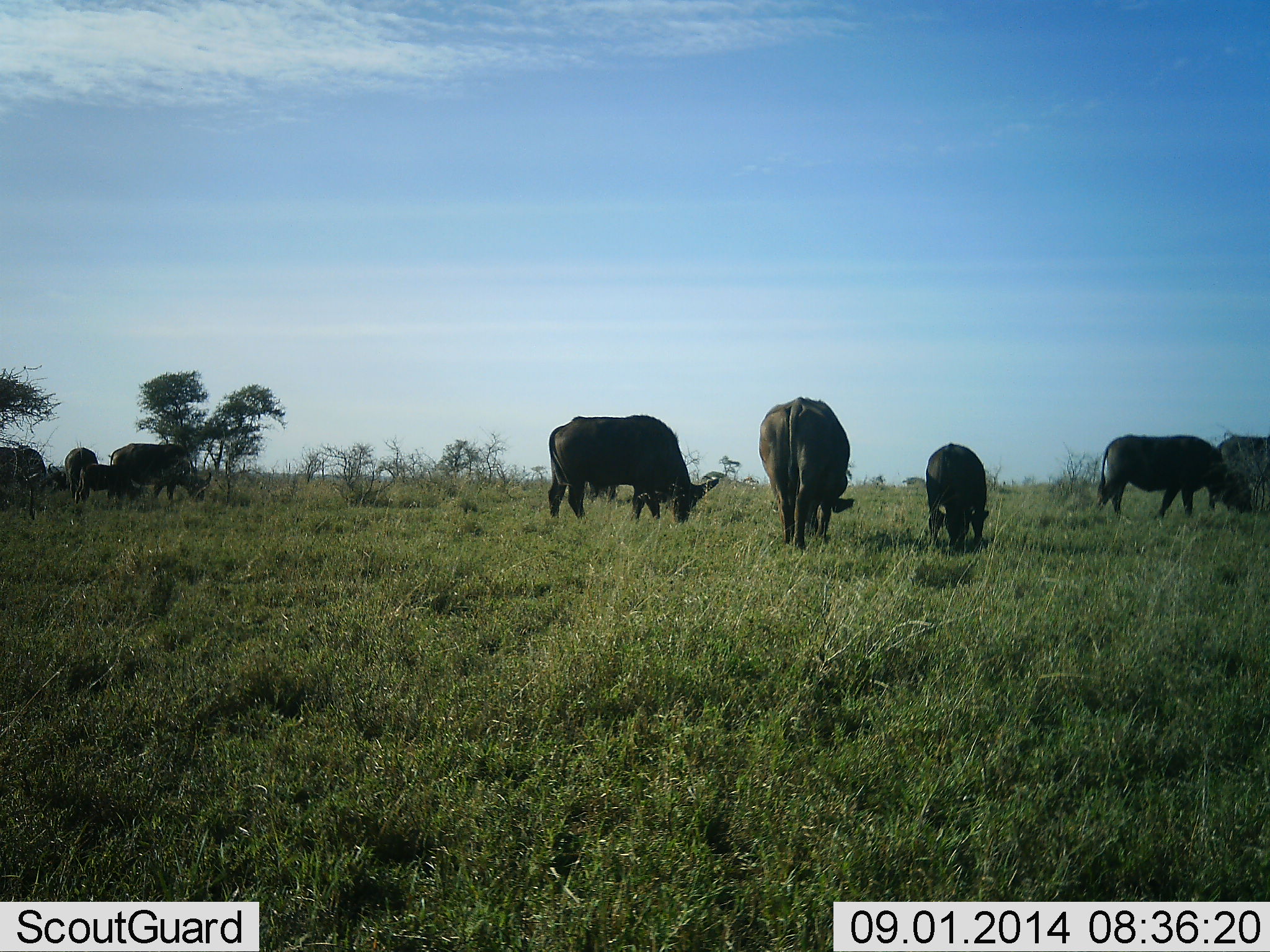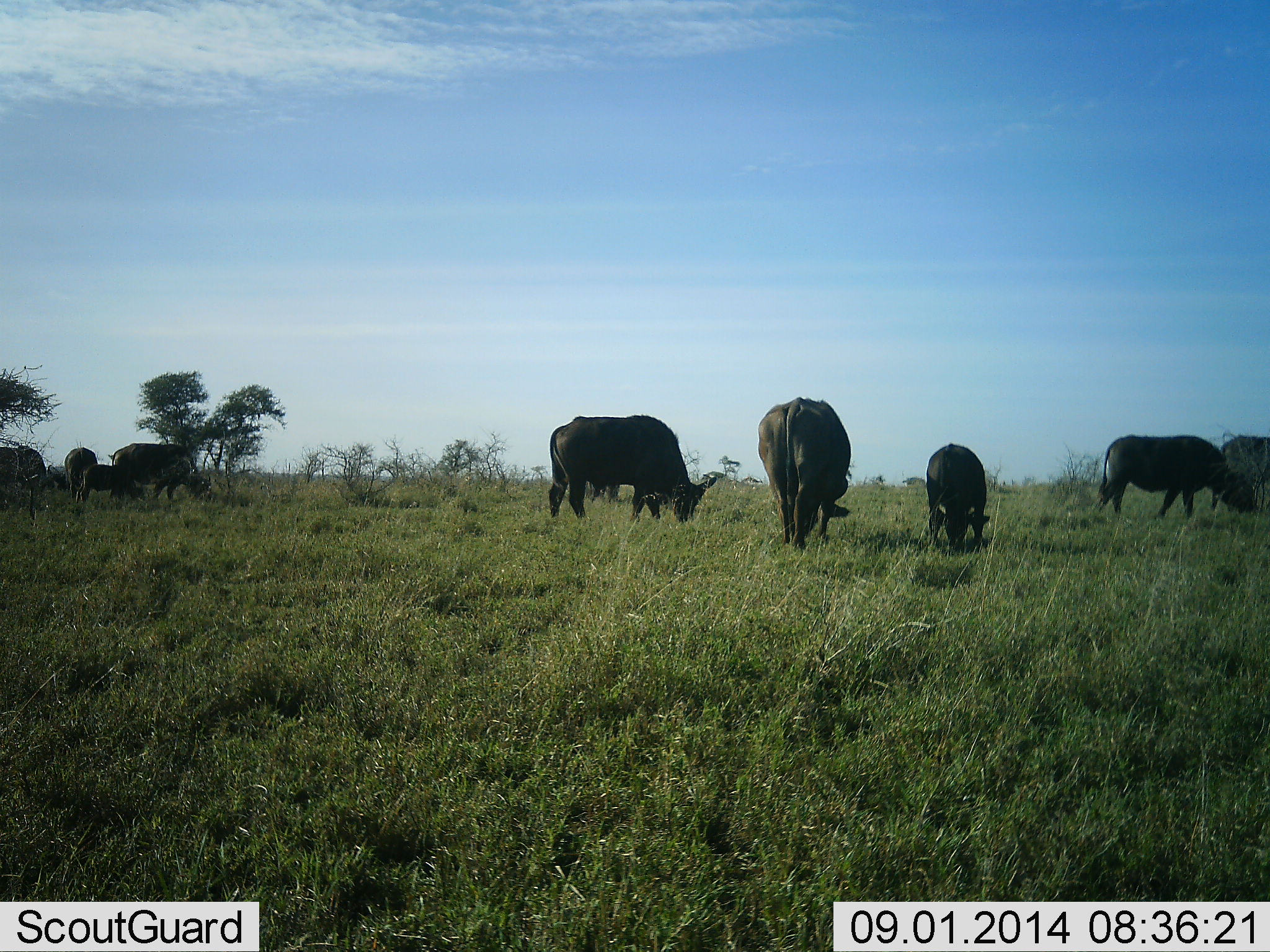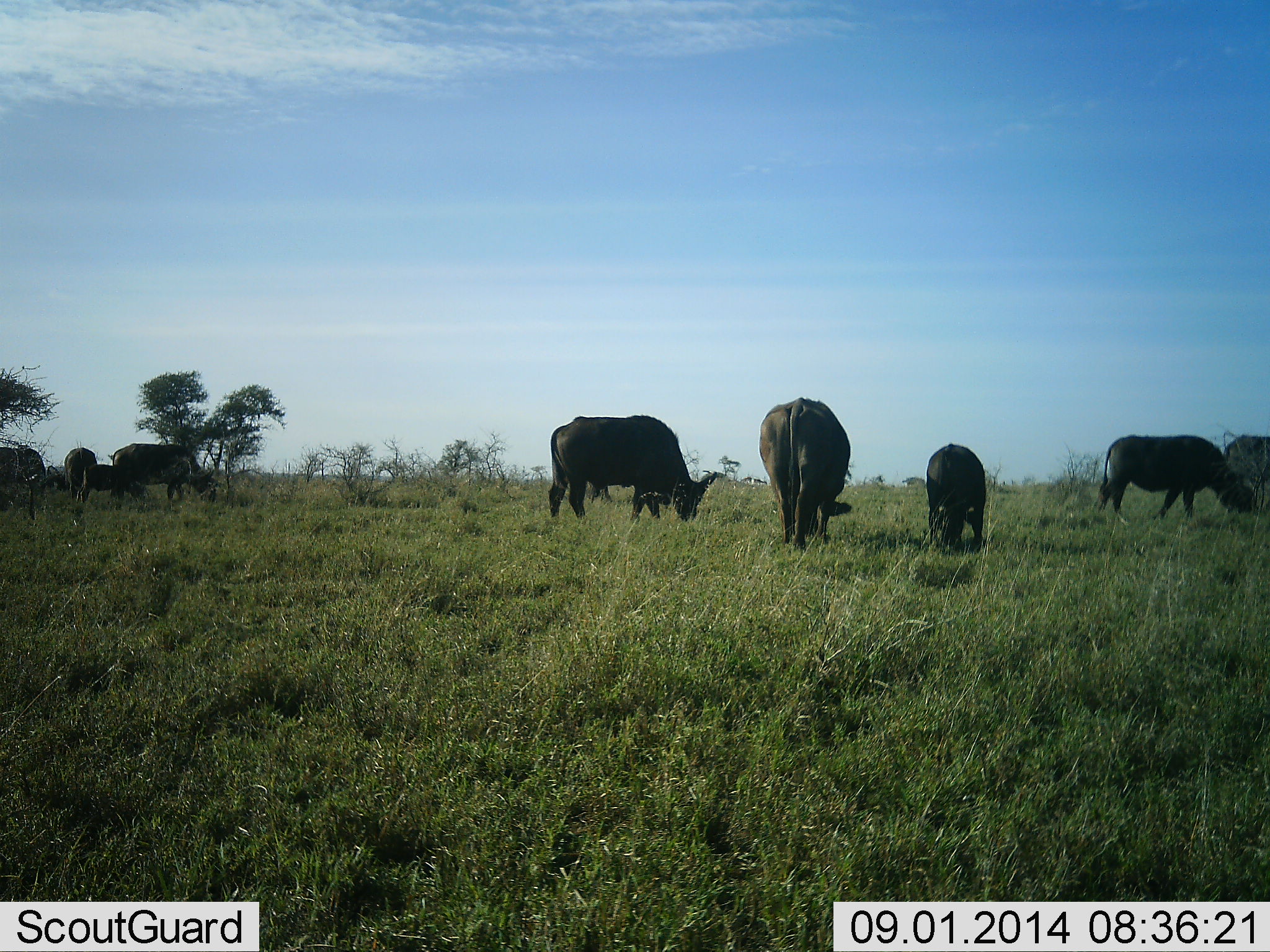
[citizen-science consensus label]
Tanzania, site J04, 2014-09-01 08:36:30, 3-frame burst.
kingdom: Animalia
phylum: Chordata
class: Mammalia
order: Artiodactyla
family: Bovidae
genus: Syncerus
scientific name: Syncerus caffer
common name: cape buffalo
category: buffalo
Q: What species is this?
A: Buffalo (cape buffalo) (Syncerus caffer).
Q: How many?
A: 10.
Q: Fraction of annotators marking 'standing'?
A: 18%.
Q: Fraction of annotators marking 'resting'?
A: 0%.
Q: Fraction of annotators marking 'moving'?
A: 0%.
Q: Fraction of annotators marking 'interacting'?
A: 0%.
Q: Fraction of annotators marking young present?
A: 55%.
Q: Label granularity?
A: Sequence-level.